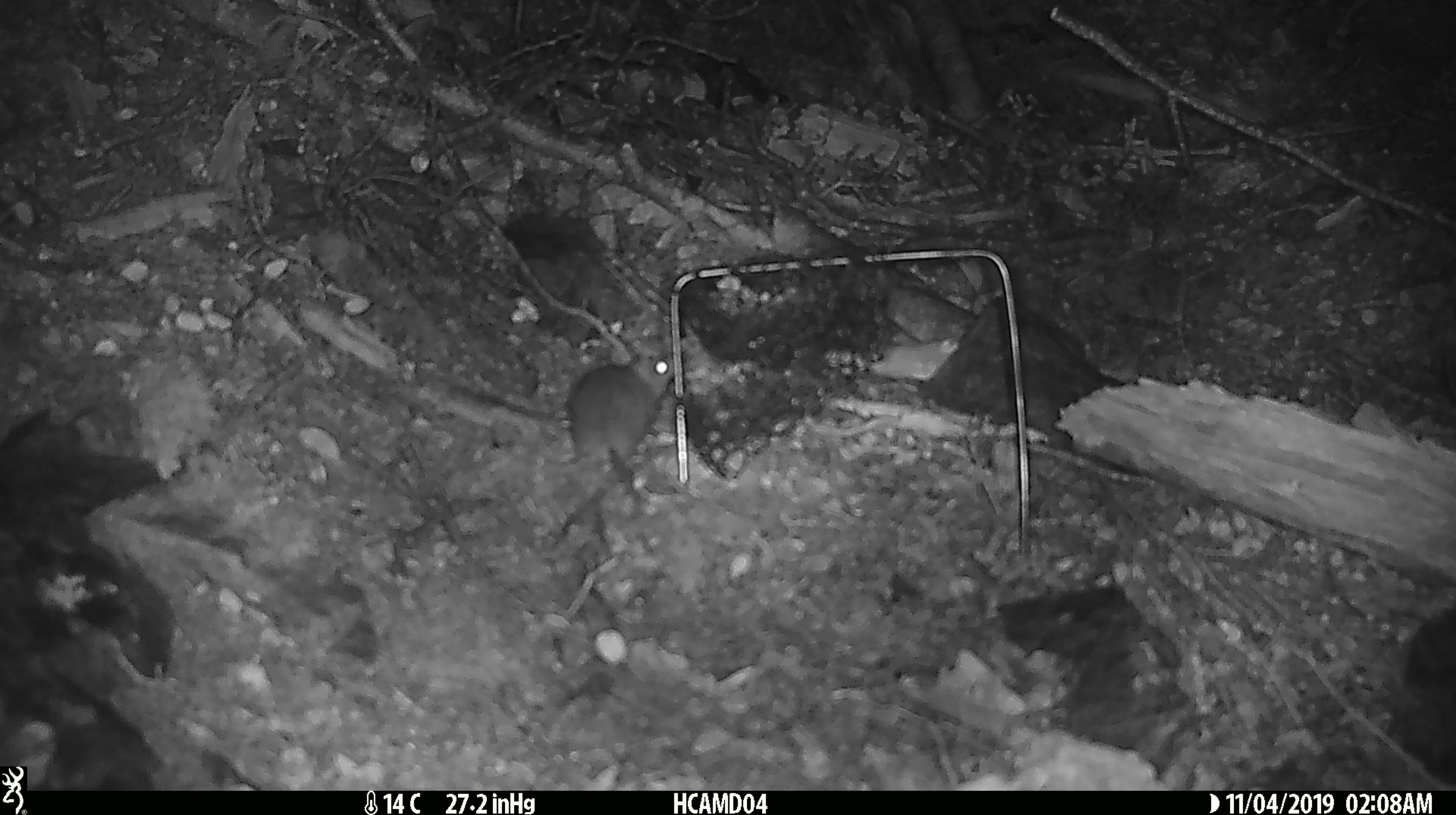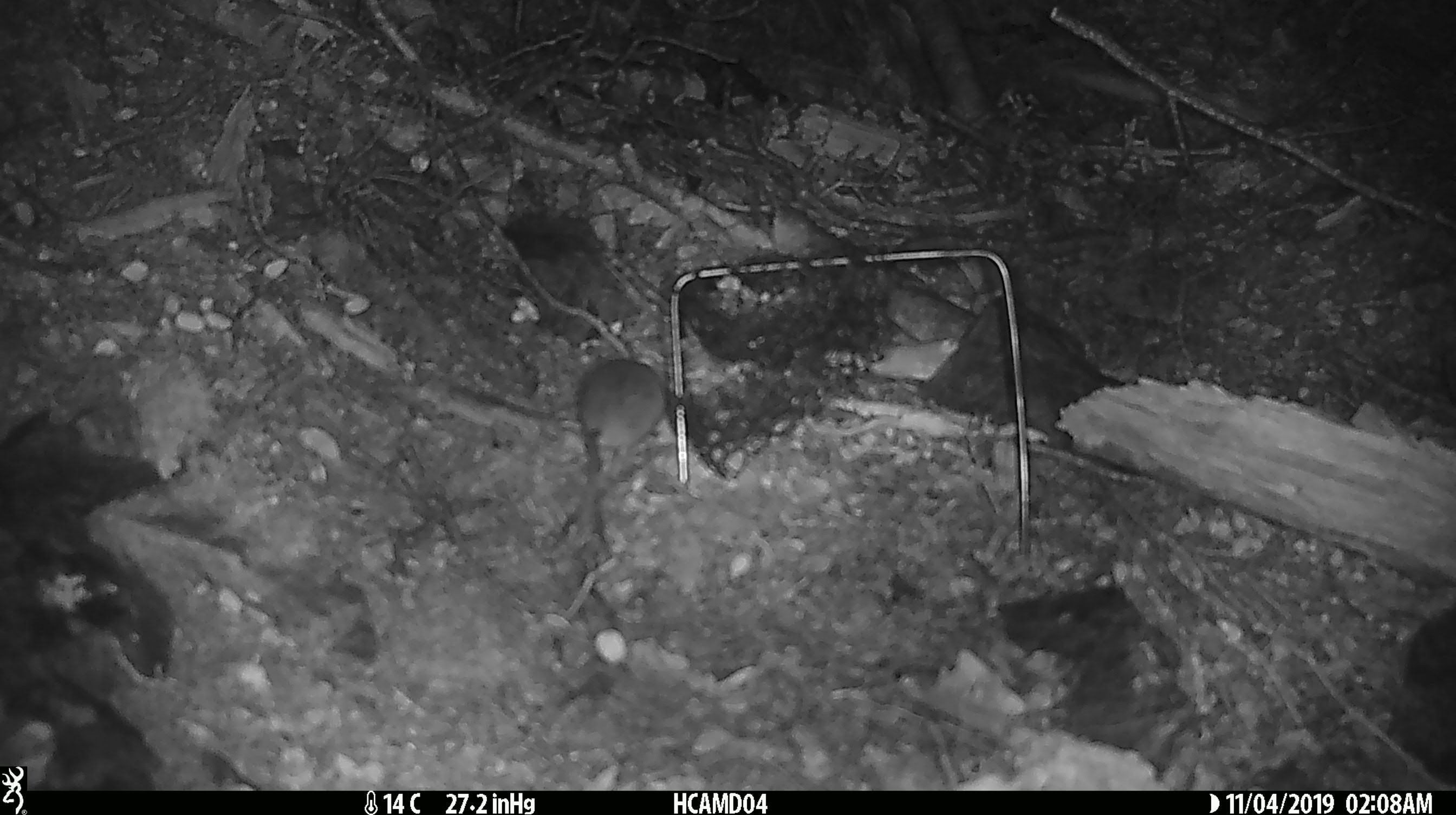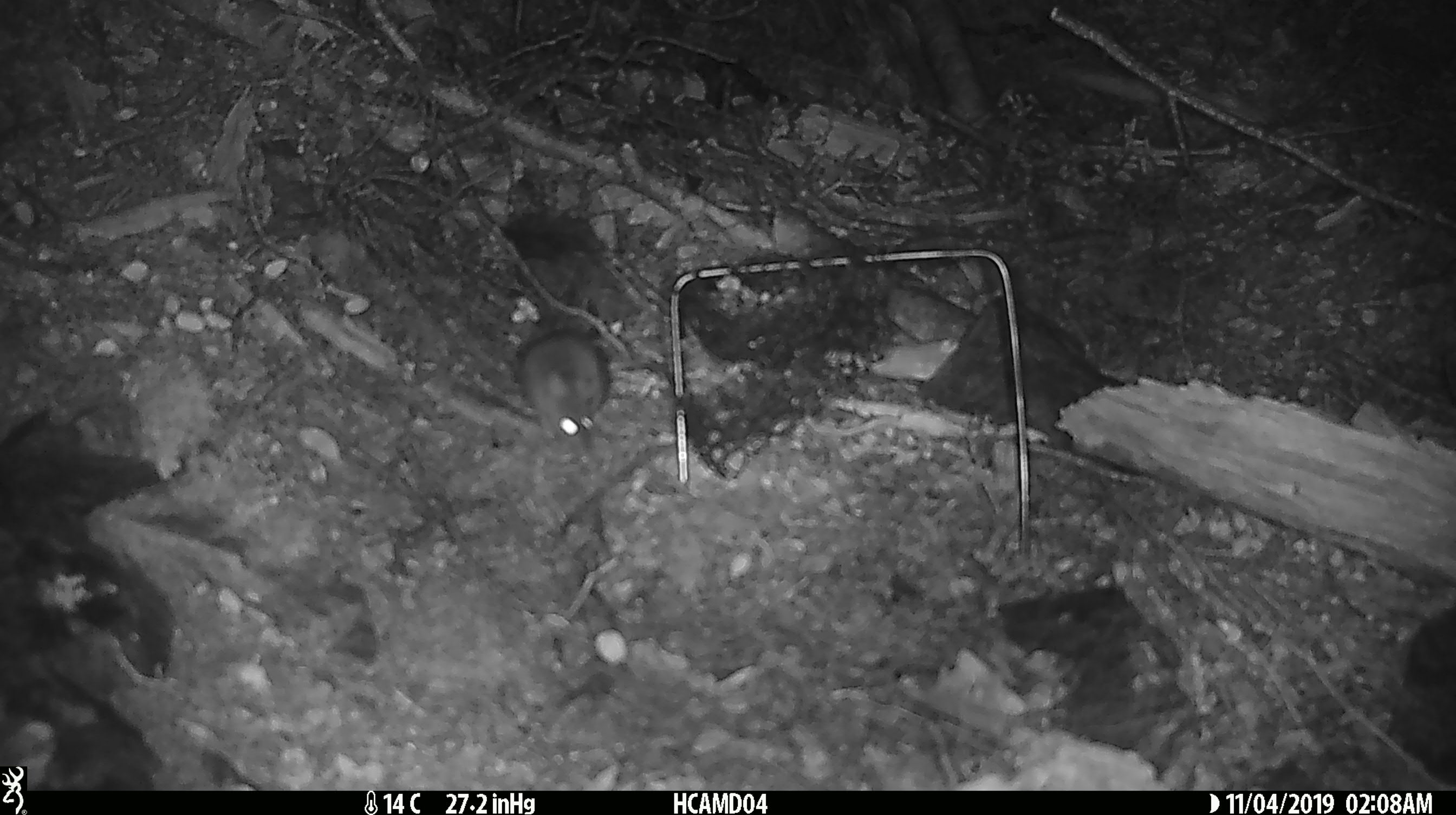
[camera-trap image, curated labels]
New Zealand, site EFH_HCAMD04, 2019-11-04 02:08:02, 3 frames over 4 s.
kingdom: Animalia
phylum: Chordata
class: Mammalia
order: Rodentia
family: Muridae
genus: Mus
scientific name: Mus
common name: mouse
Mouse (Mus).